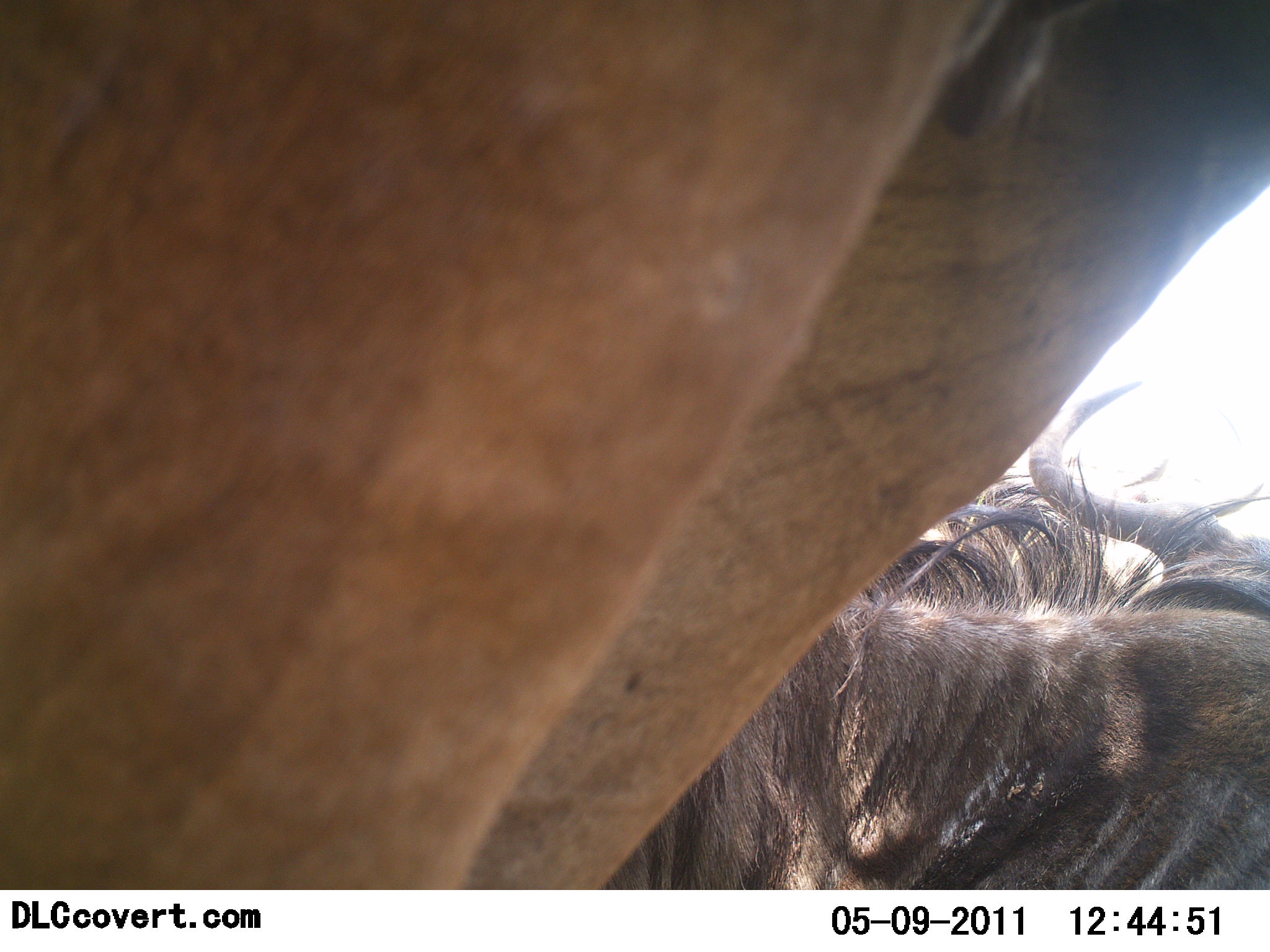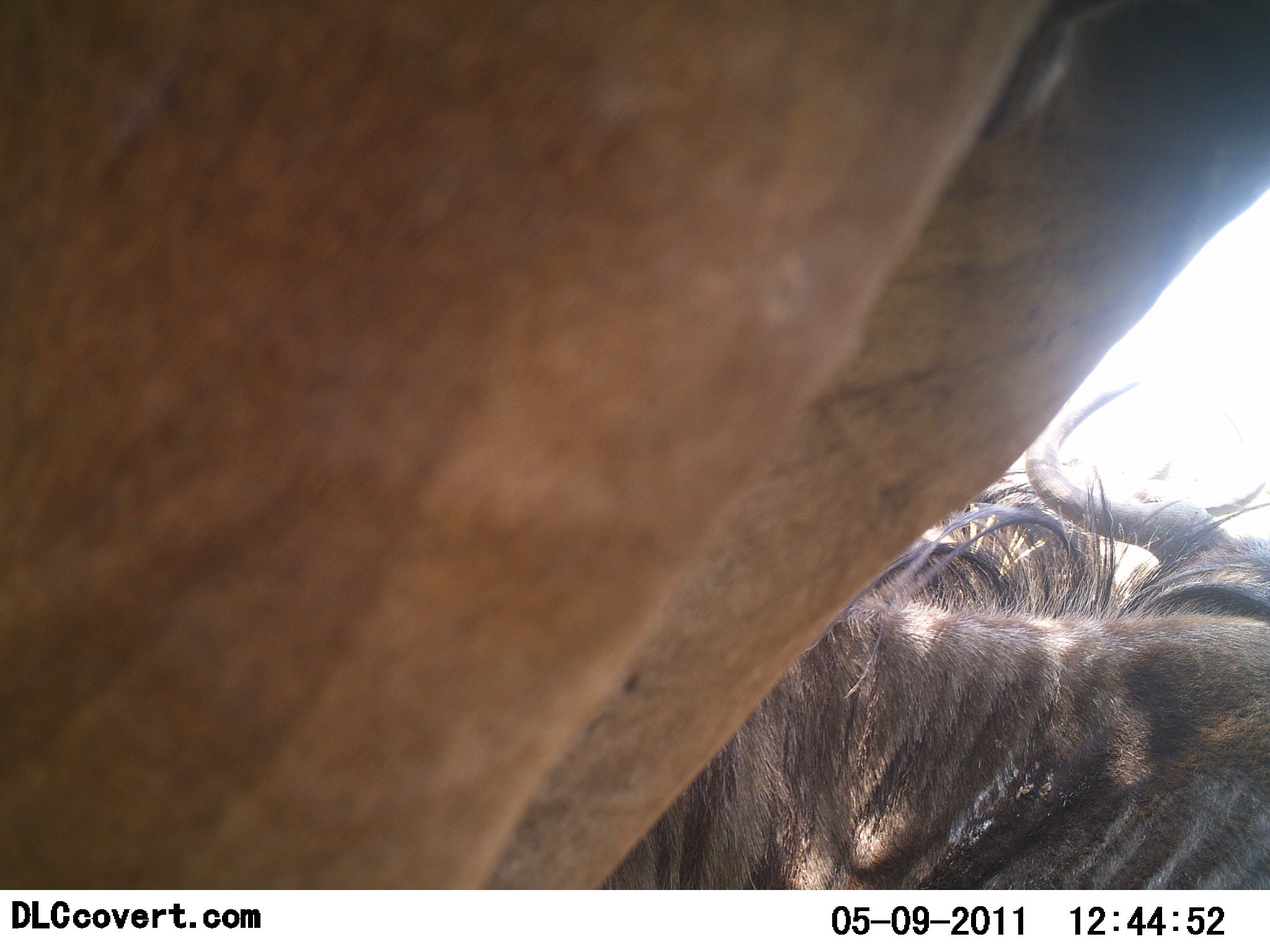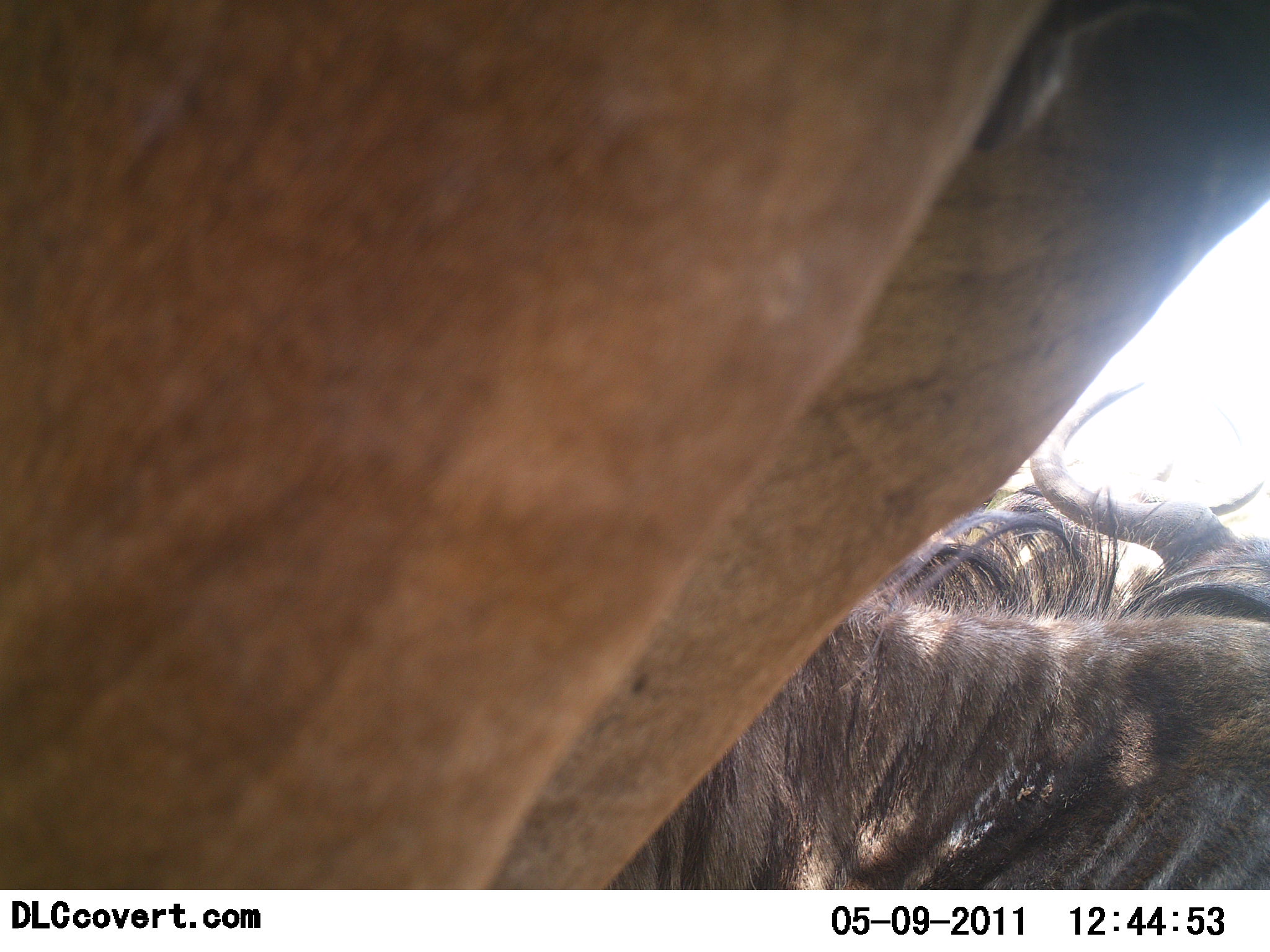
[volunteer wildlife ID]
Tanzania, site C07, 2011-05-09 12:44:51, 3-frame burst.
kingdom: Animalia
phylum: Chordata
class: Mammalia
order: Artiodactyla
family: Bovidae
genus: Connochaetes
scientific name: Connochaetes taurinus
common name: blue wildebeest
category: wildebeest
Wildebeest (blue wildebeest) (Connochaetes taurinus), count 2. Behavior (volunteer vote fractions): standing 45%, resting 55%, moving 0%, interacting 9%. Young present (vote fraction): 0%. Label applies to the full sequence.